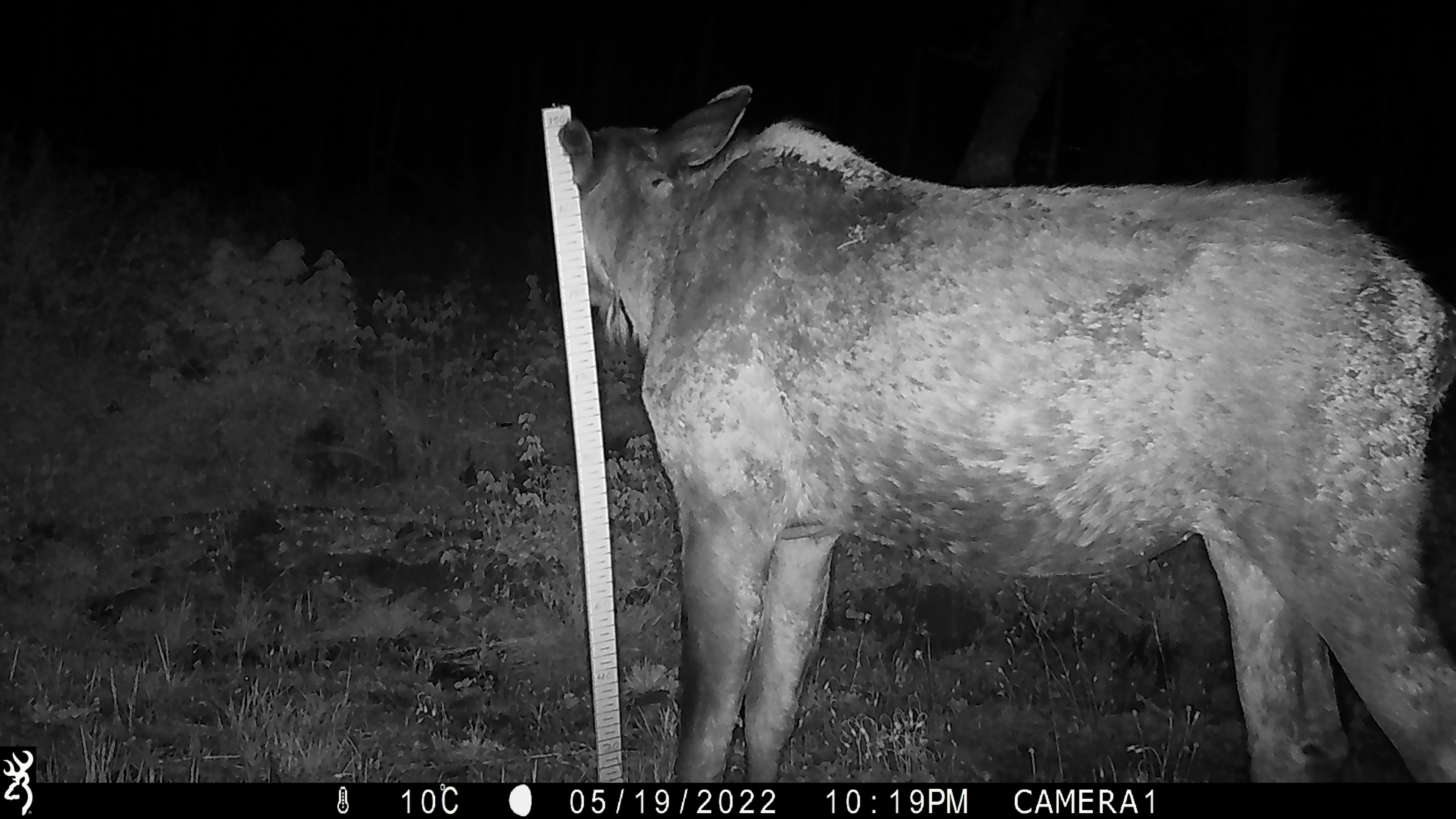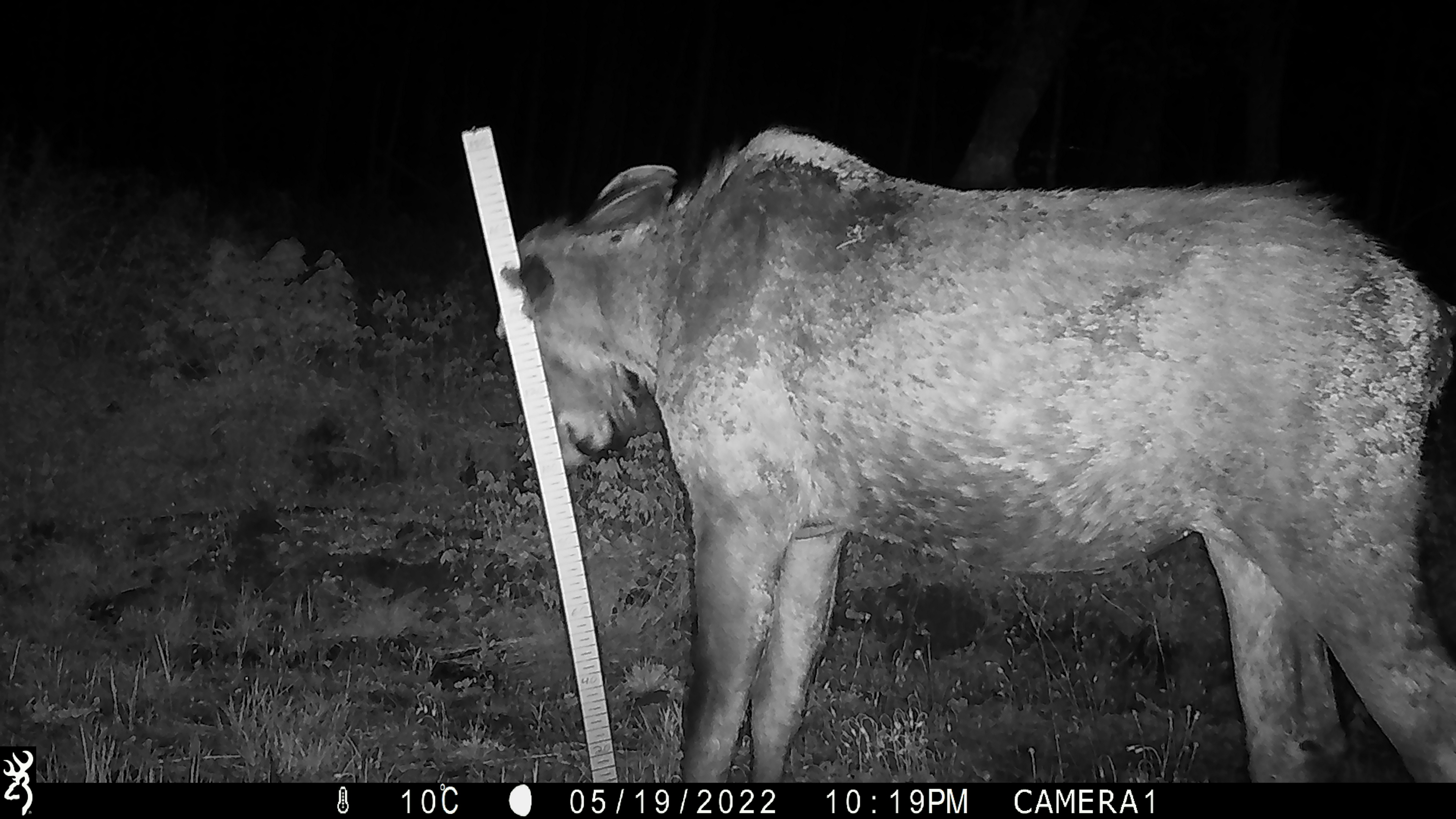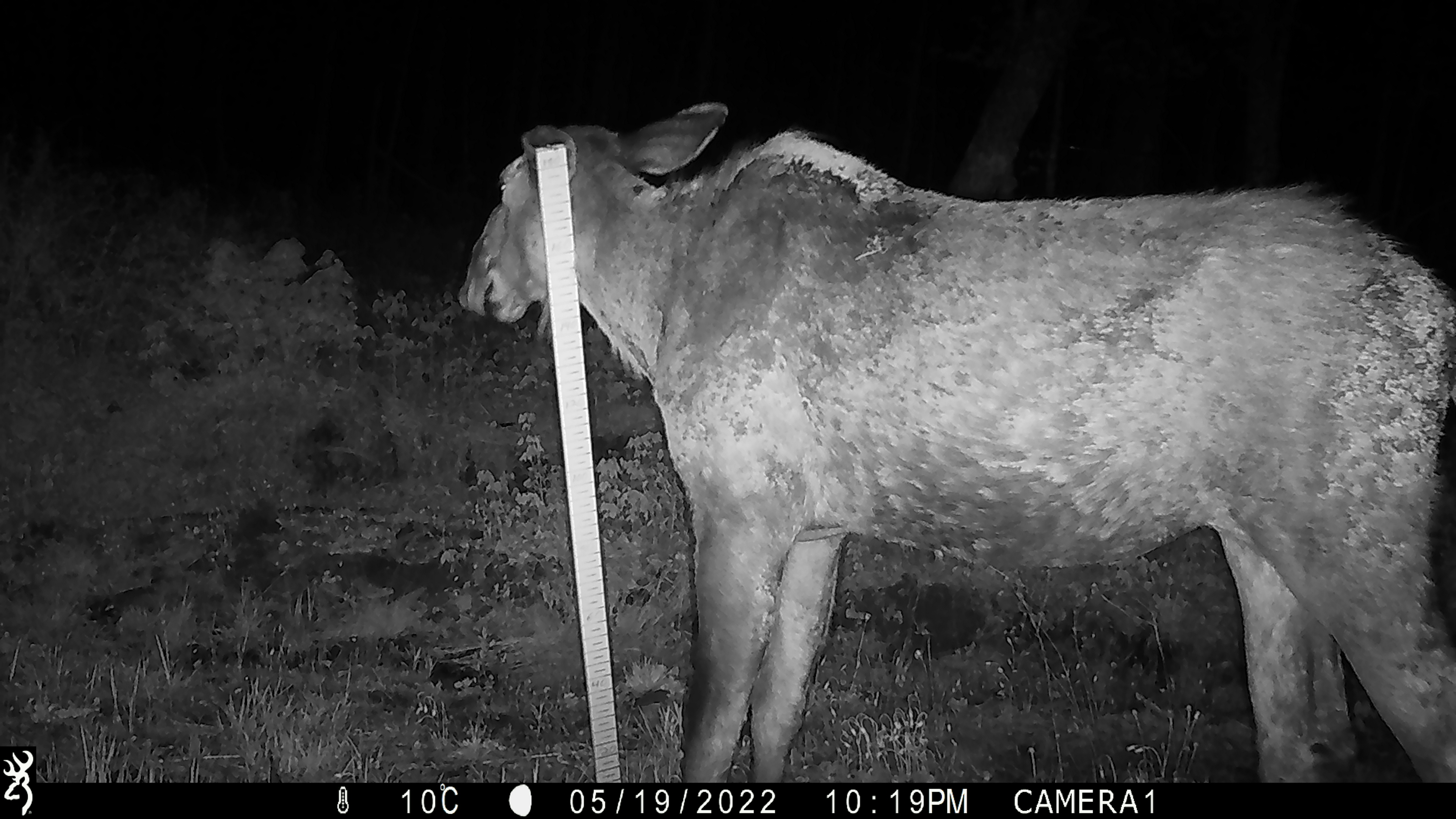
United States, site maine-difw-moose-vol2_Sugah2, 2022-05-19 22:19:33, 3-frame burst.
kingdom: Animalia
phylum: Chordata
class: Mammalia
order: Artiodactyla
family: Cervidae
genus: Alces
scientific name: Alces alces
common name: moose